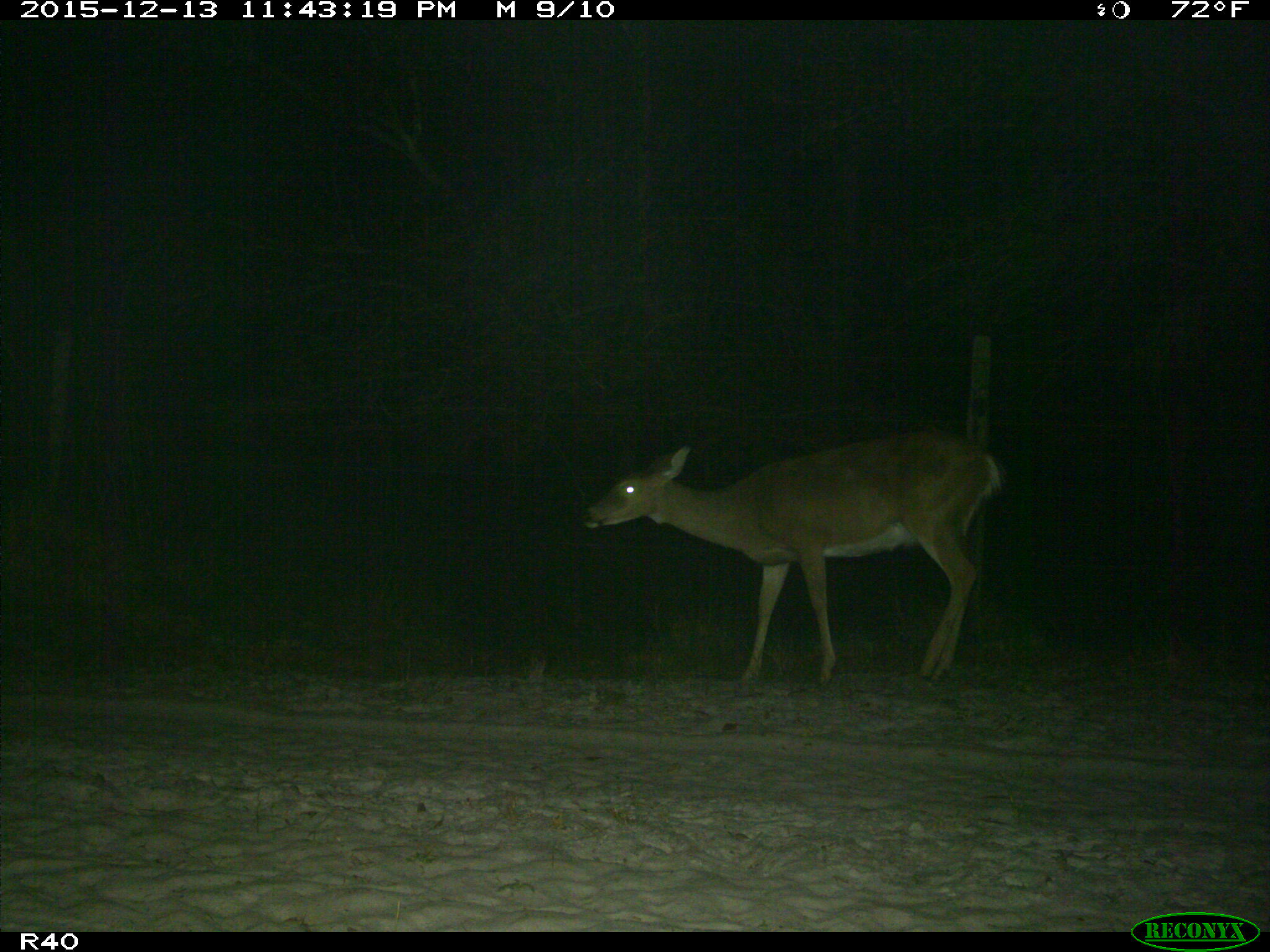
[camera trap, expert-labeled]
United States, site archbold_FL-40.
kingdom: Animalia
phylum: Chordata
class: Mammalia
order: Artiodactyla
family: Cervidae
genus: Odocoileus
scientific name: Odocoileus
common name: deer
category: unidentified deer